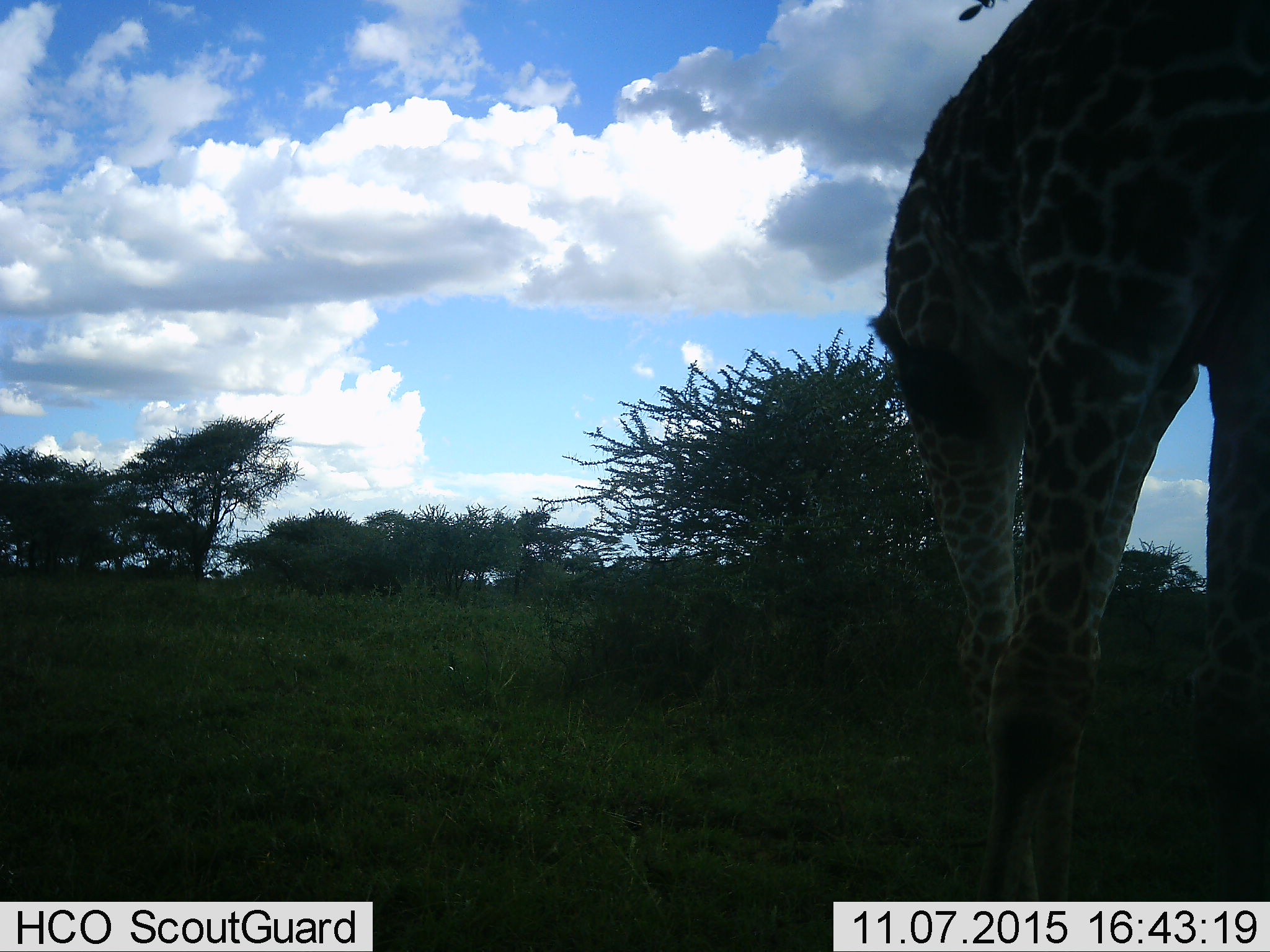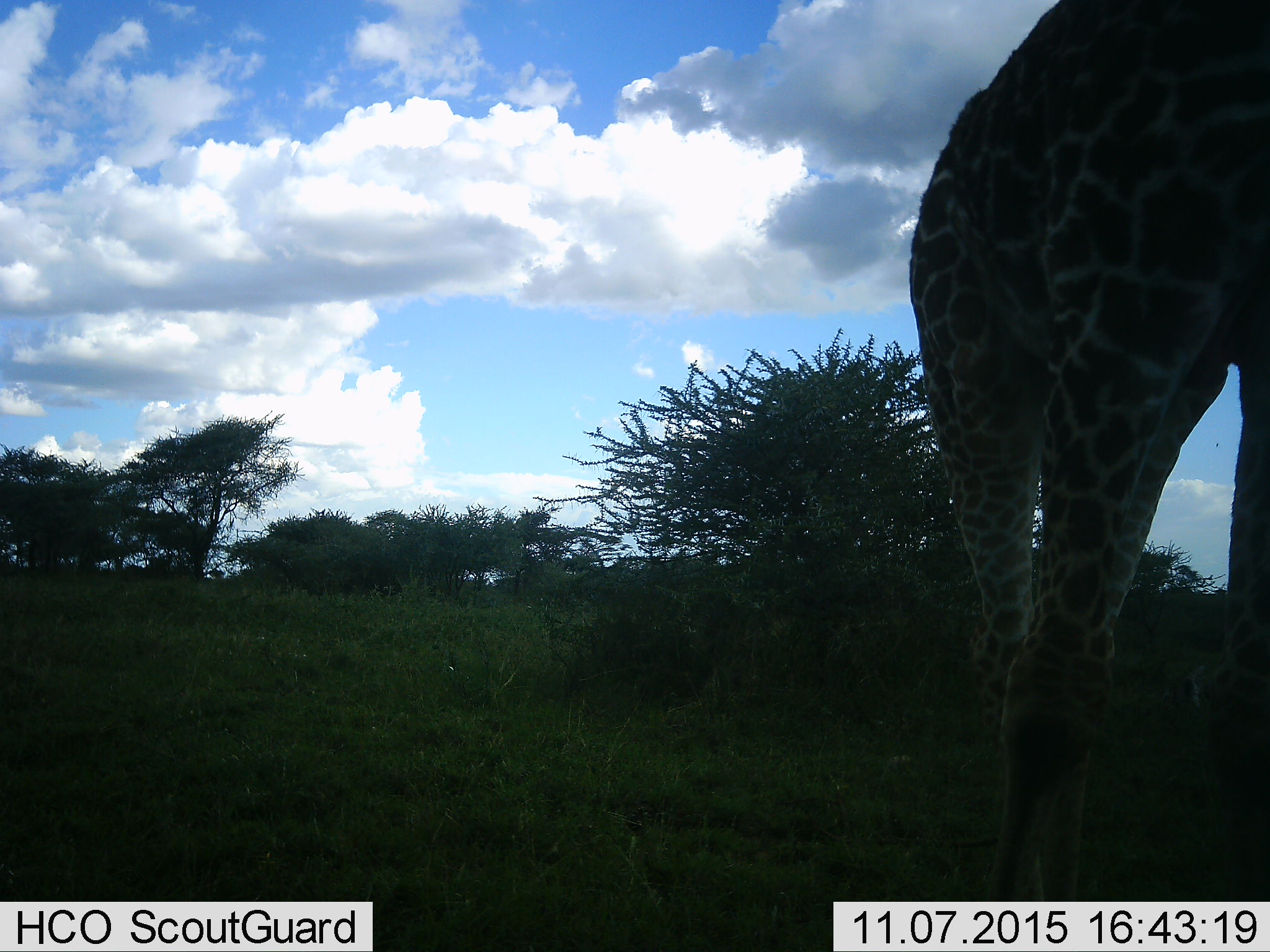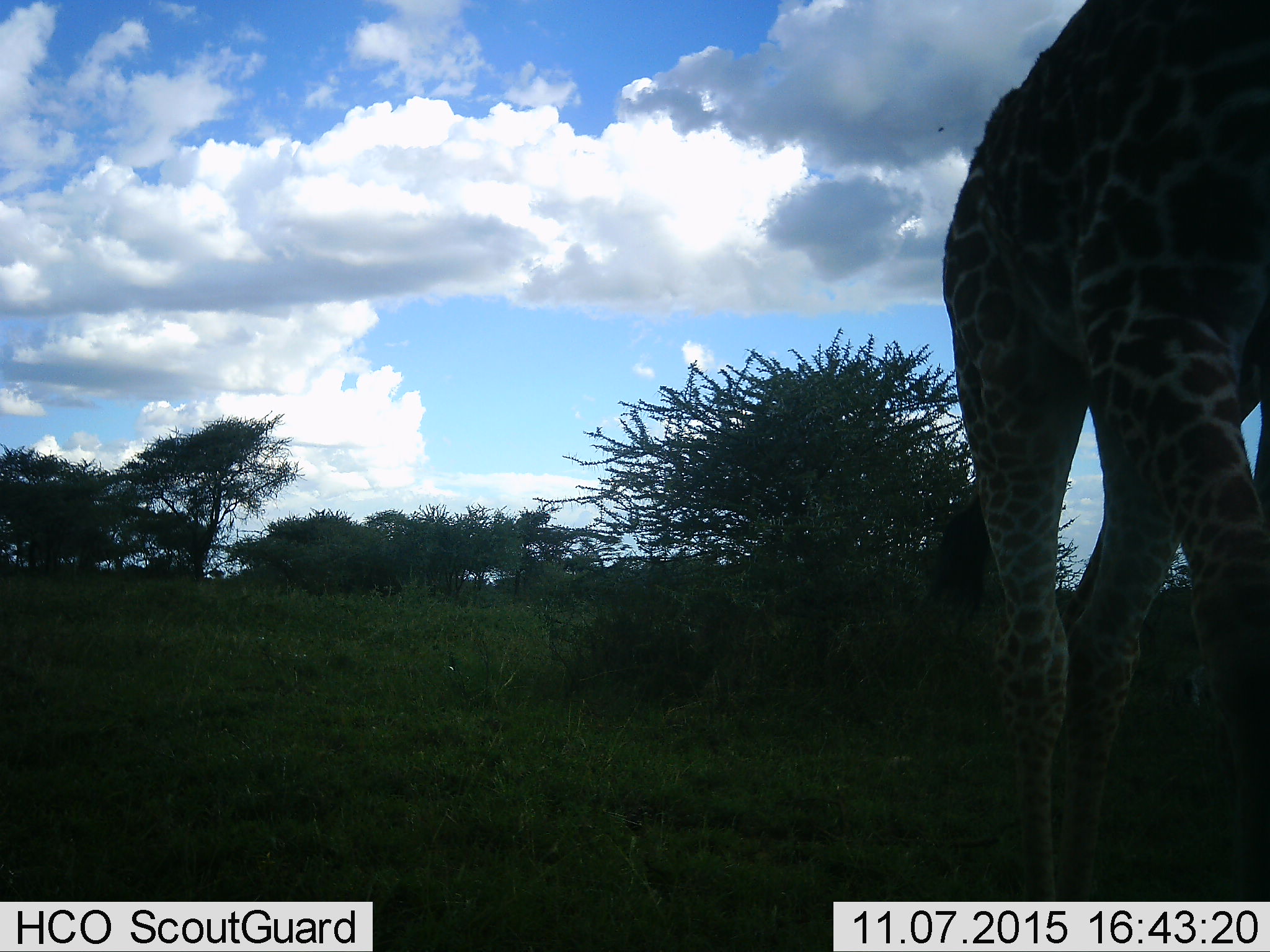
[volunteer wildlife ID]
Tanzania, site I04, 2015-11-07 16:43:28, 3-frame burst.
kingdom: Animalia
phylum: Chordata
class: Mammalia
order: Artiodactyla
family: Giraffidae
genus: Giraffa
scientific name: Giraffa camelopardalis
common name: giraffe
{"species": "giraffe (Giraffa camelopardalis)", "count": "1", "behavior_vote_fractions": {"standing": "40%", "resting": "0%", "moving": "70%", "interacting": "0%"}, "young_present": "0%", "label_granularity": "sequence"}